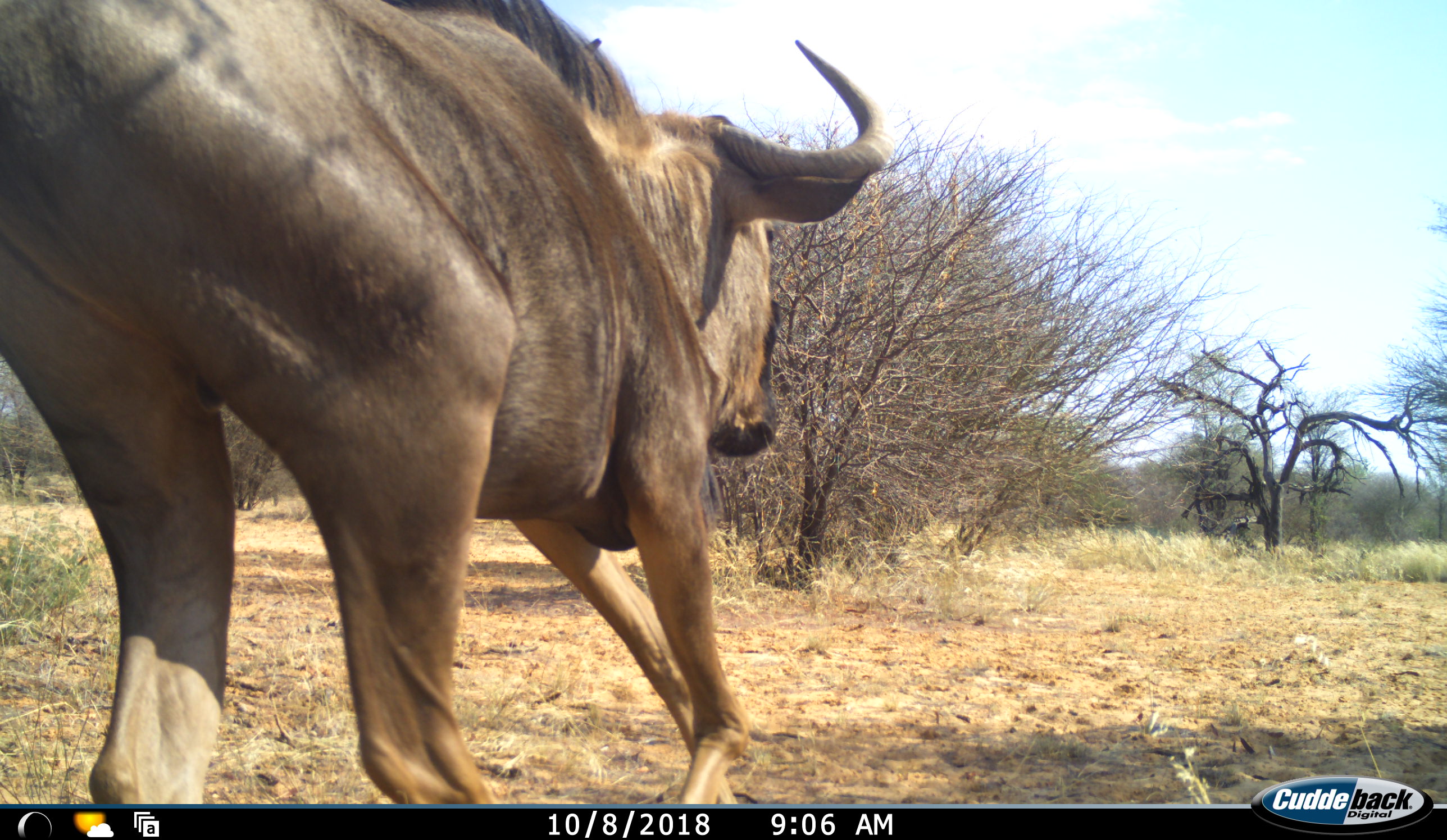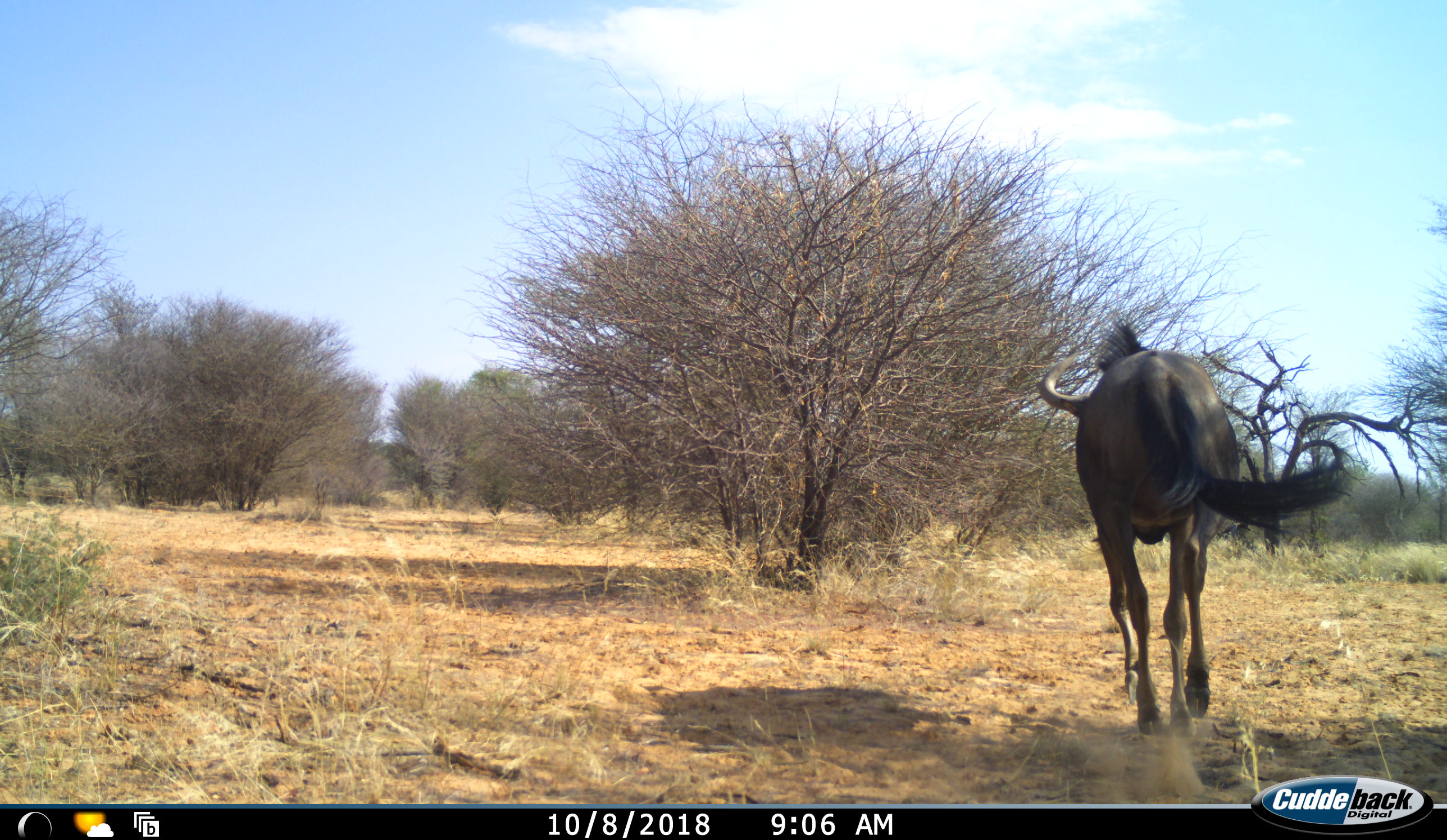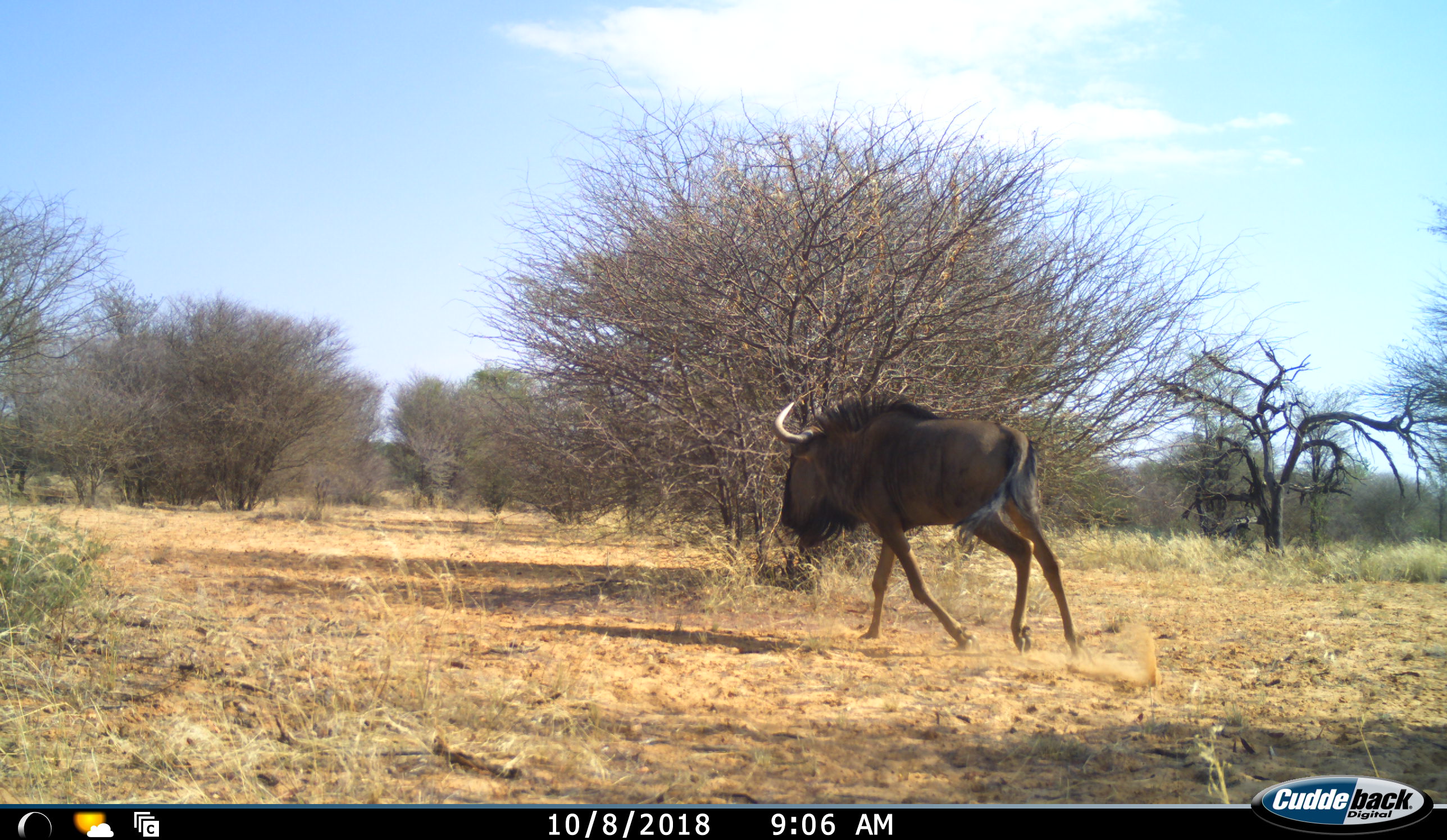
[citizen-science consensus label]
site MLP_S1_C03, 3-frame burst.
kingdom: Animalia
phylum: Chordata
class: Mammalia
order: Artiodactyla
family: Bovidae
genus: Connochaetes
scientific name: Connochaetes taurinus taurinus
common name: blue wildebeest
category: wildebeestblue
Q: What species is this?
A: Wildebeestblue (blue wildebeest) (Connochaetes taurinus taurinus).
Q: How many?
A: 1.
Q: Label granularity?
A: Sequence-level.